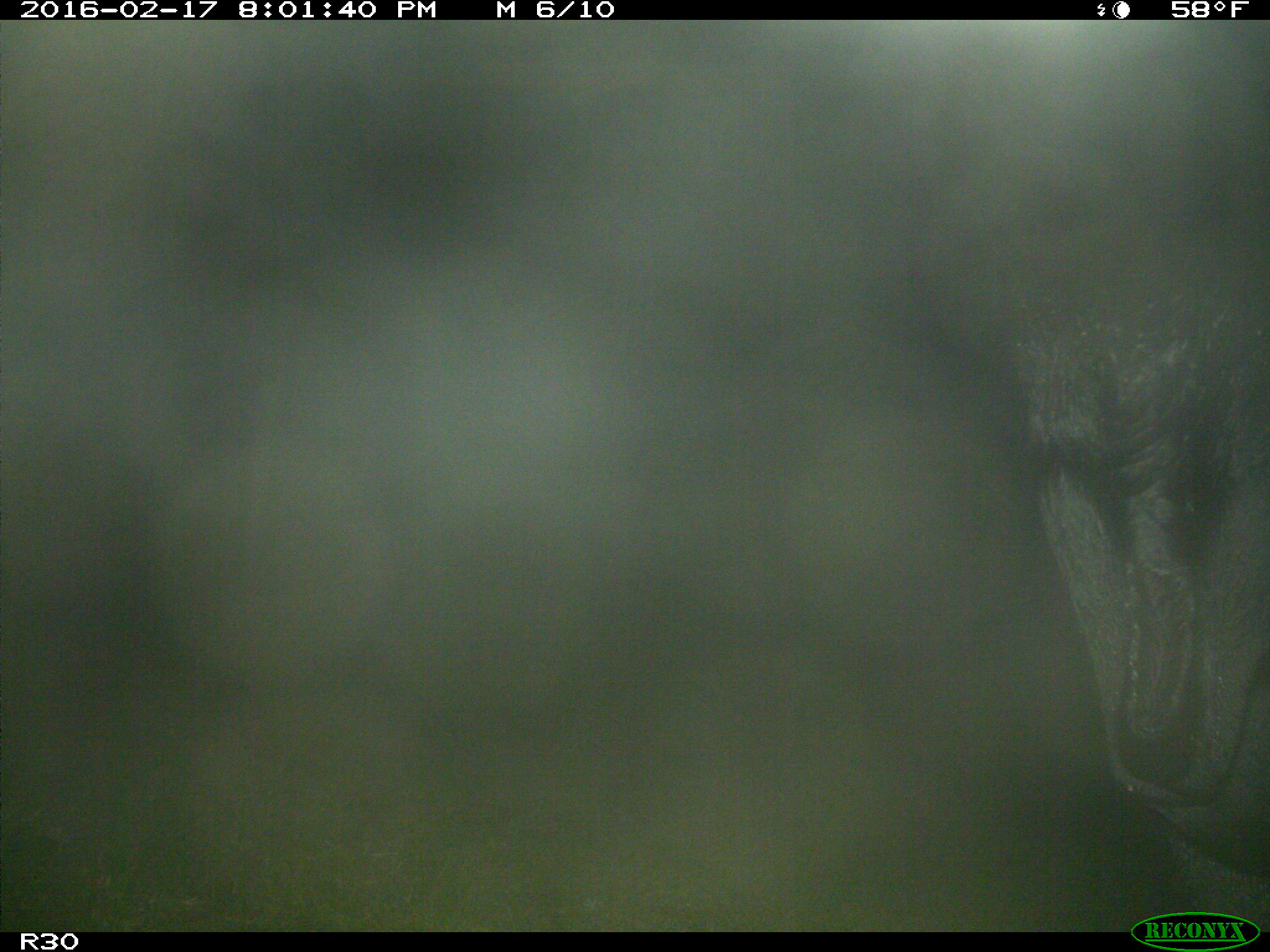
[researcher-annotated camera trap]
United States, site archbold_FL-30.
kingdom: Animalia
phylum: Chordata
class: Mammalia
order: Artiodactyla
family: Bovidae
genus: Bos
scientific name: Bos taurus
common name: domestic cow